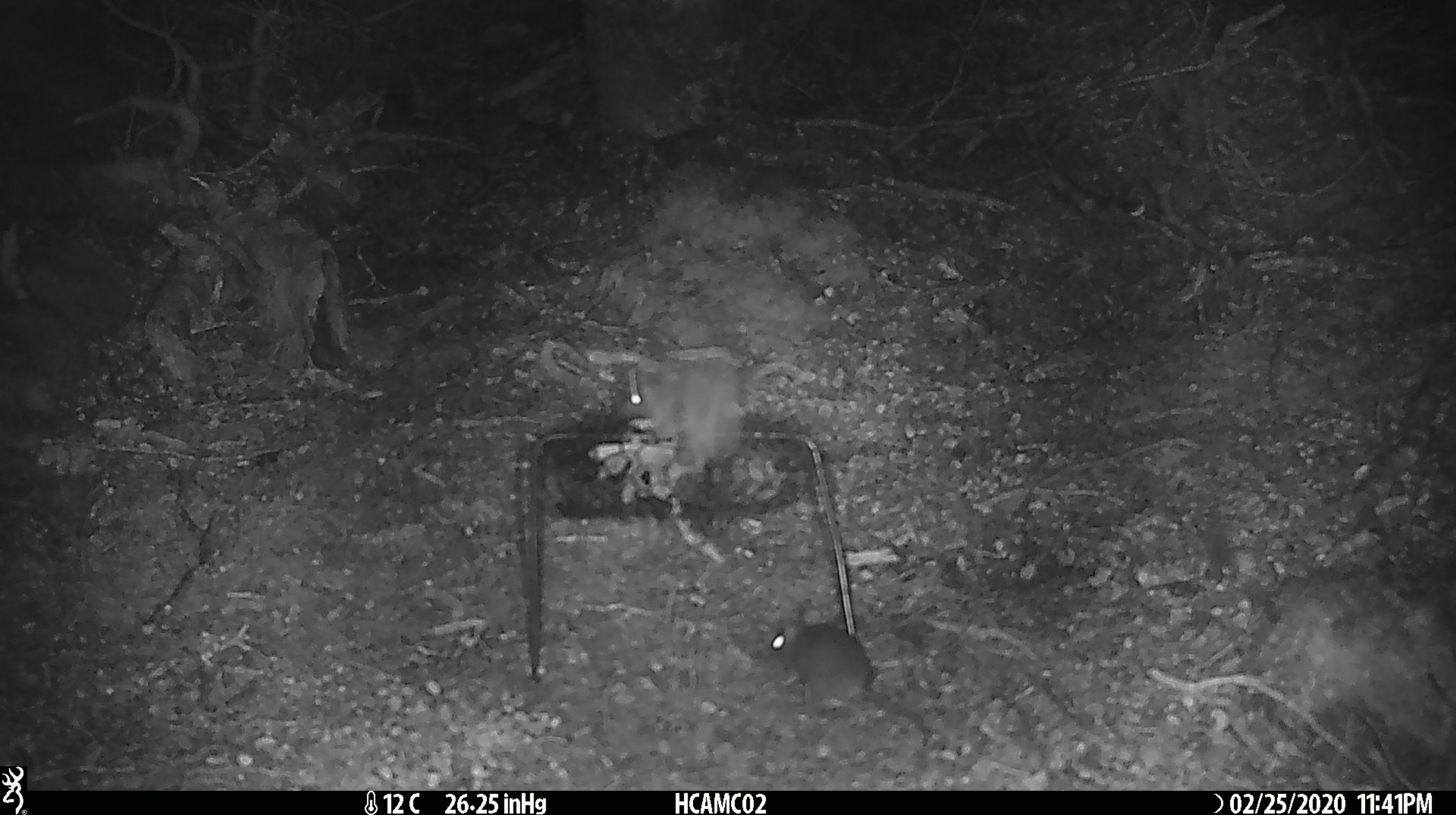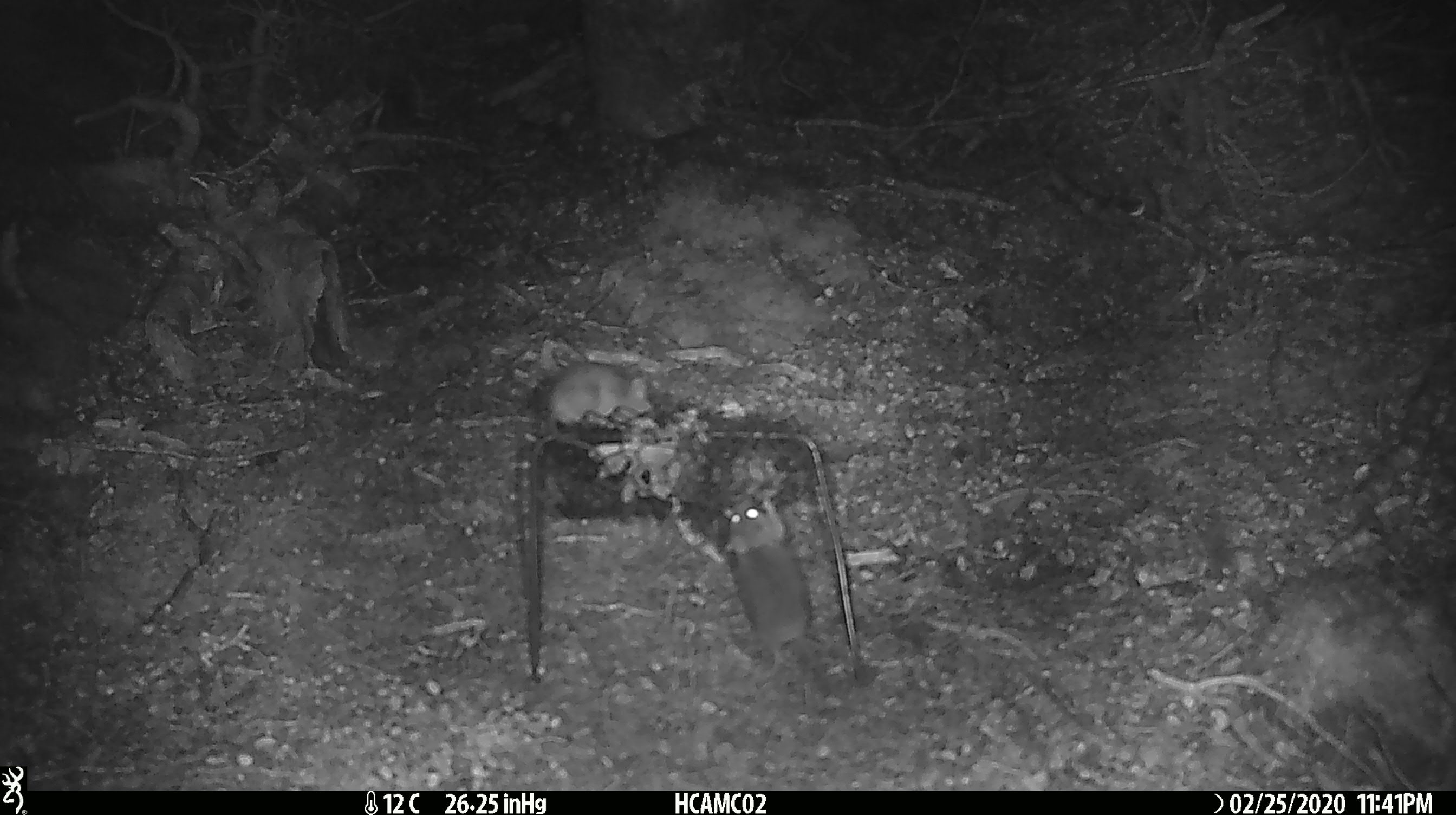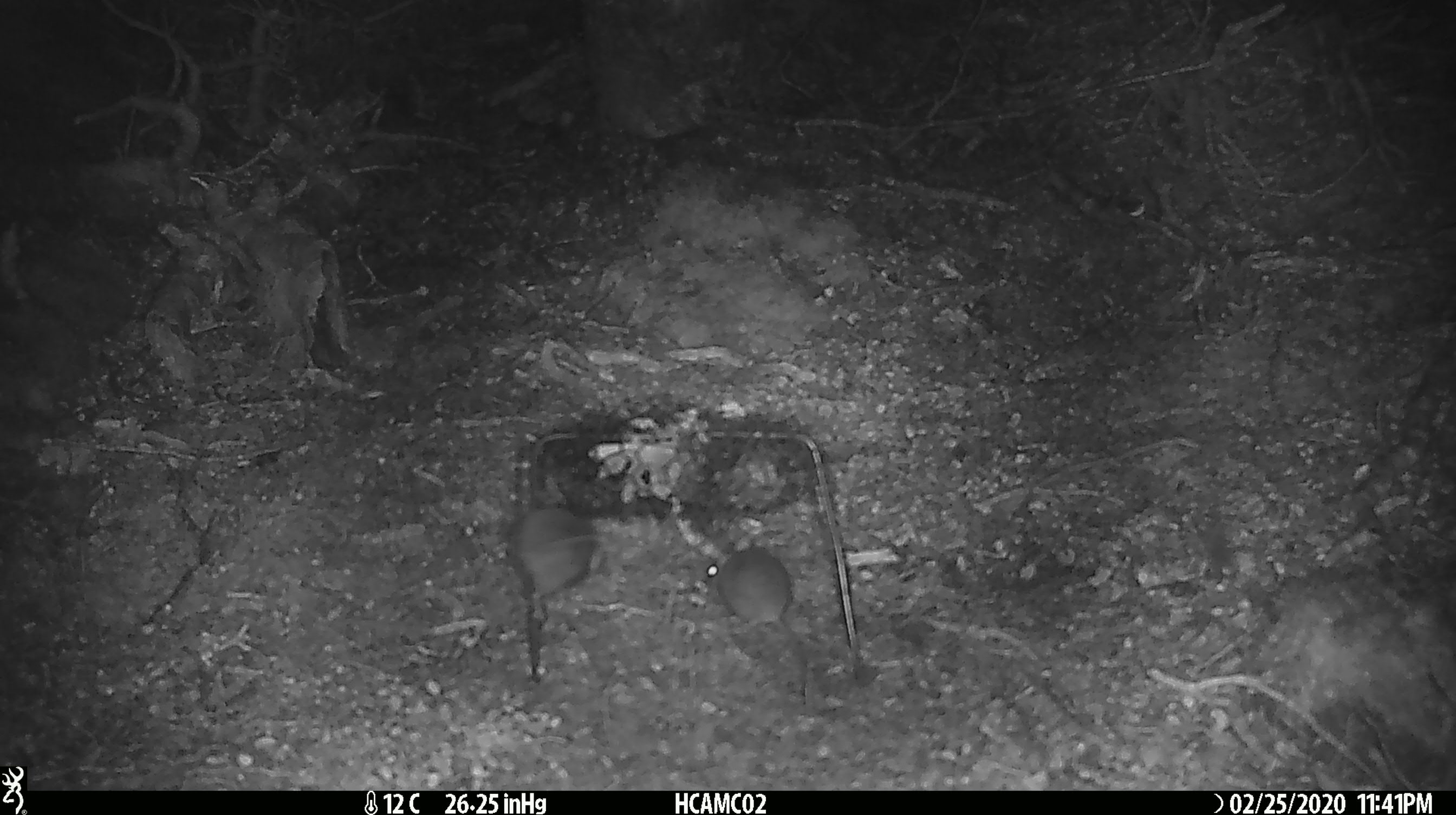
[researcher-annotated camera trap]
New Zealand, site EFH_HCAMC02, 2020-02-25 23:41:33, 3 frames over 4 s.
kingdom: Animalia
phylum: Chordata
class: Mammalia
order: Rodentia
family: Muridae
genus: Mus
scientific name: Mus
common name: mouse